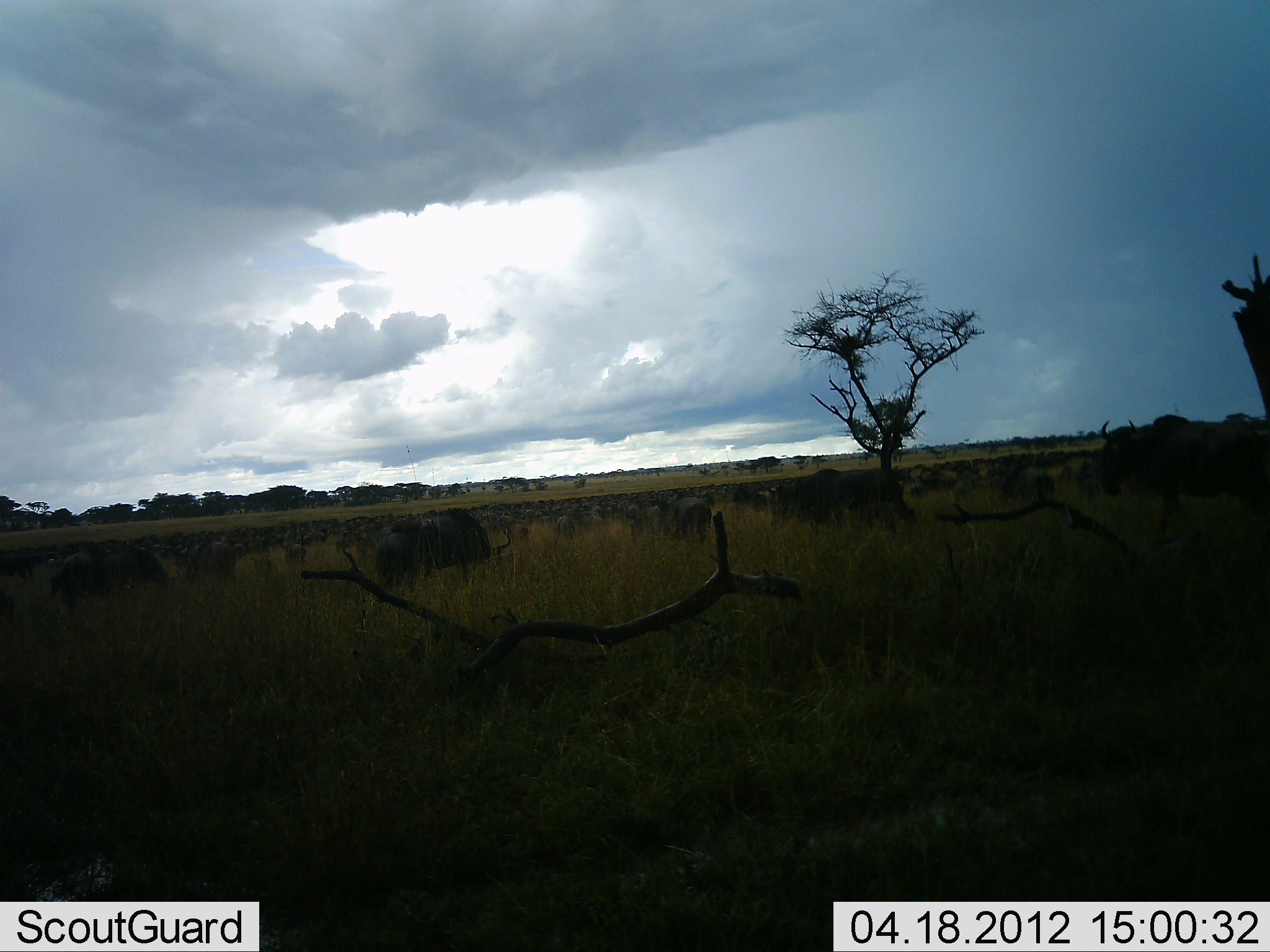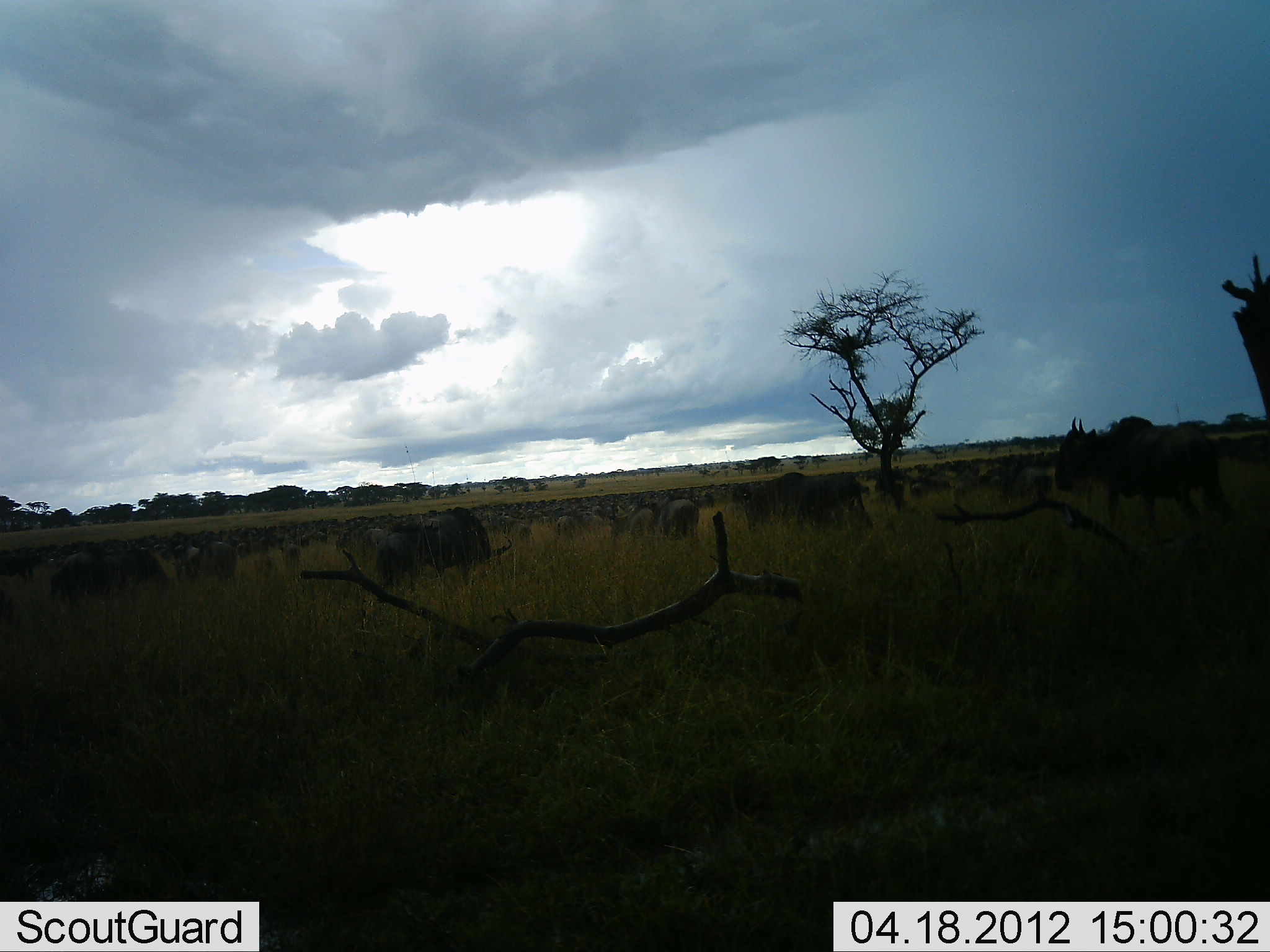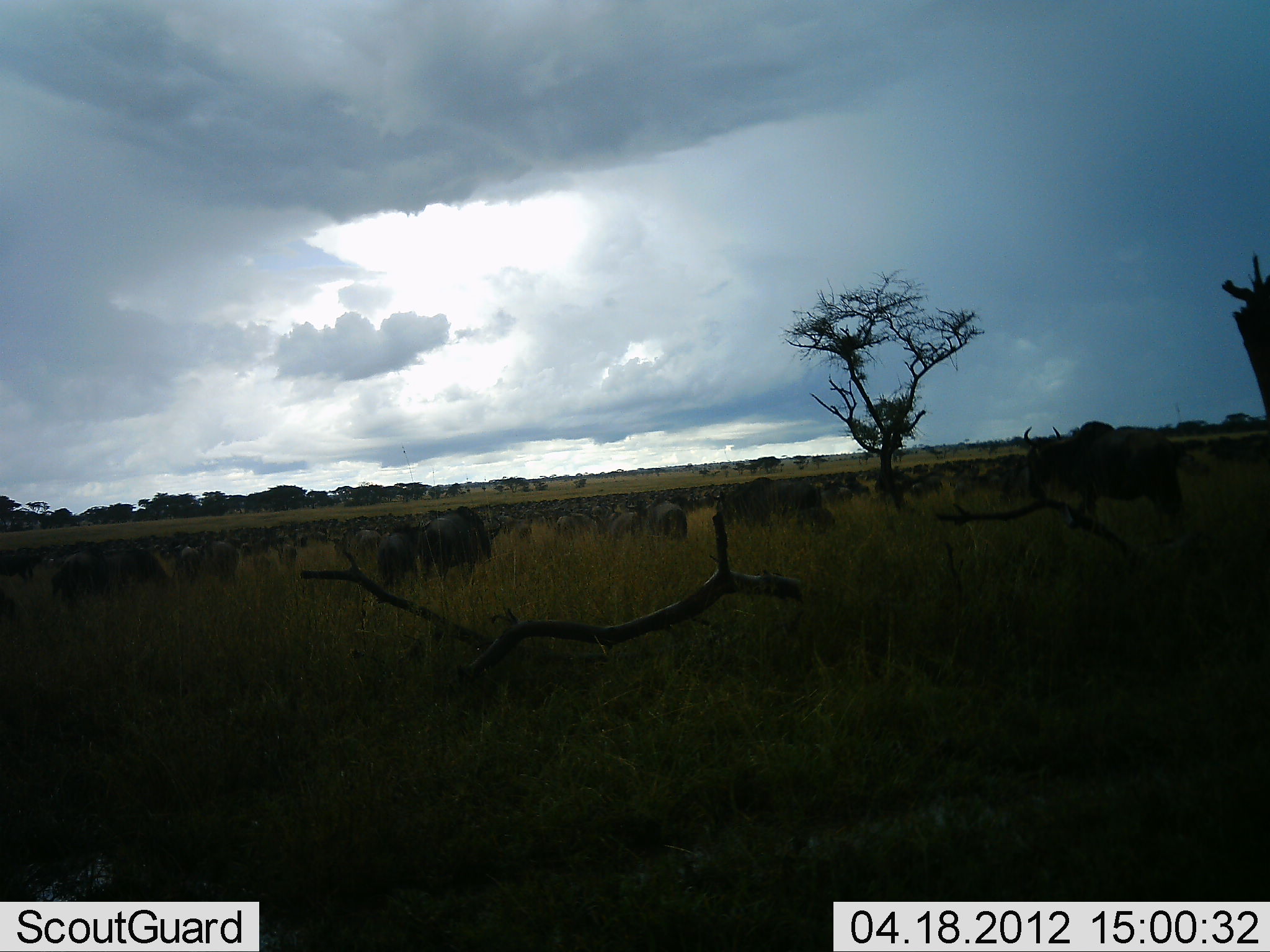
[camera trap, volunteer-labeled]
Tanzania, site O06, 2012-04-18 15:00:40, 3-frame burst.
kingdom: Animalia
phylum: Chordata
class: Mammalia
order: Artiodactyla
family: Bovidae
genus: Connochaetes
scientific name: Connochaetes taurinus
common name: blue wildebeest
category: wildebeest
Wildebeest (blue wildebeest) (Connochaetes taurinus), count 51+. Behavior (volunteer vote fractions): standing 43%, resting 4%, moving 79%, interacting 0%. Young present (vote fraction): 0%. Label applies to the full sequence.